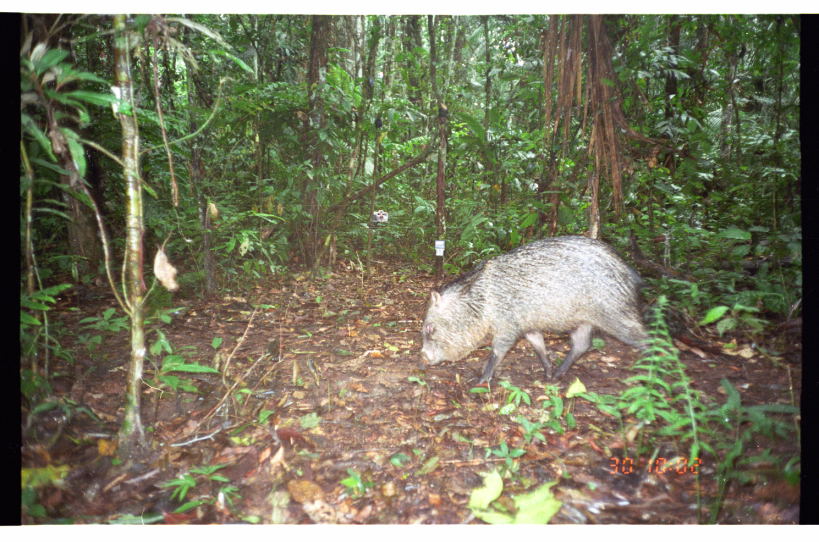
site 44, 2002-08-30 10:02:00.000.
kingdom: Animalia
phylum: Chordata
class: Mammalia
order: Artiodactyla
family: Tayassuidae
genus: Pecari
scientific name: Pecari tajacu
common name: collared peccary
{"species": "Pecari tajacu (collared peccary)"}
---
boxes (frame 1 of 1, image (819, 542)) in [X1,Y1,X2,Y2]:
pecari tajacu: [416,233,661,386]